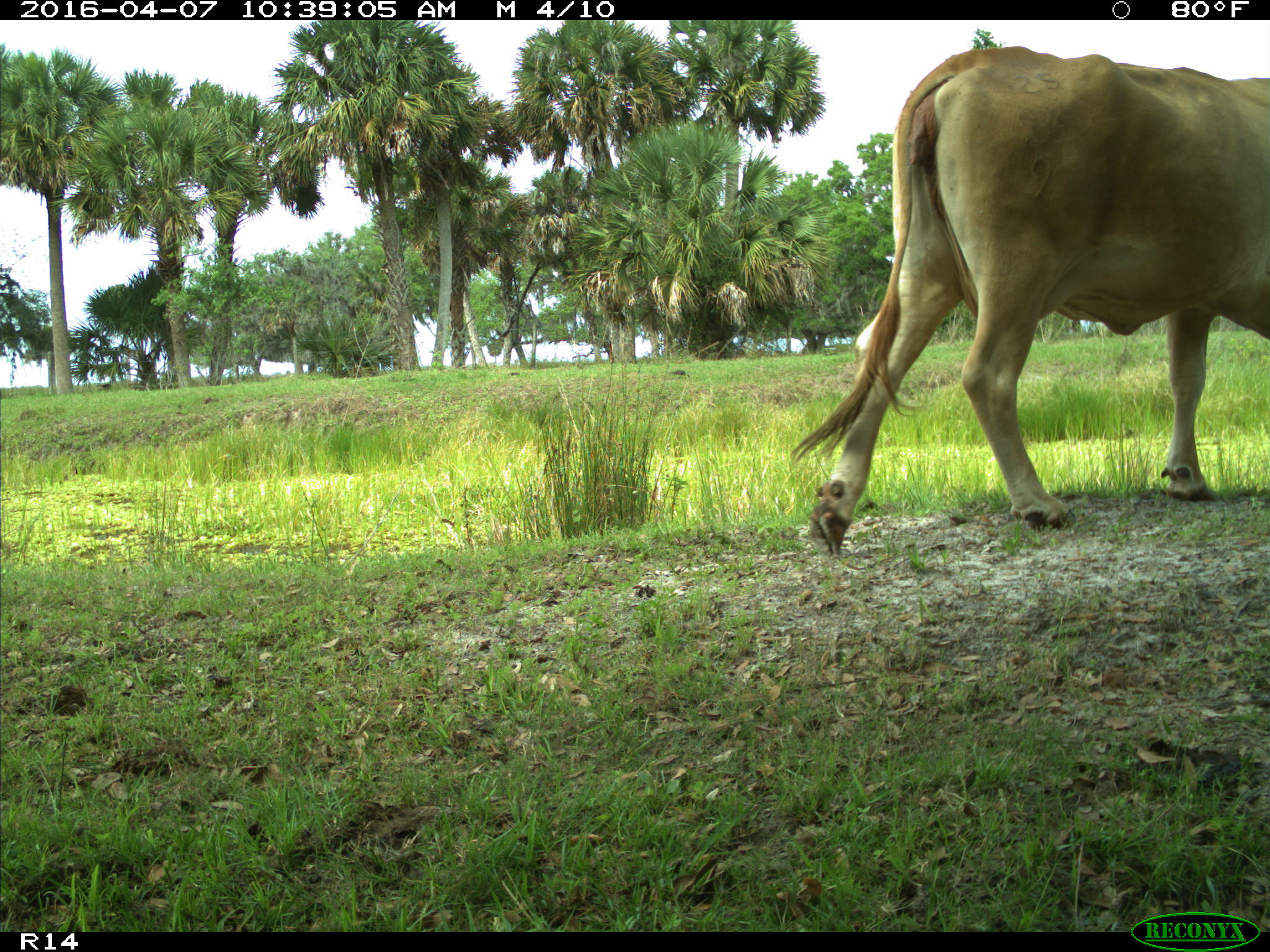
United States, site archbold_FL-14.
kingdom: Animalia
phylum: Chordata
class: Mammalia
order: Artiodactyla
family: Bovidae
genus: Bos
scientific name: Bos taurus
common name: domestic cow